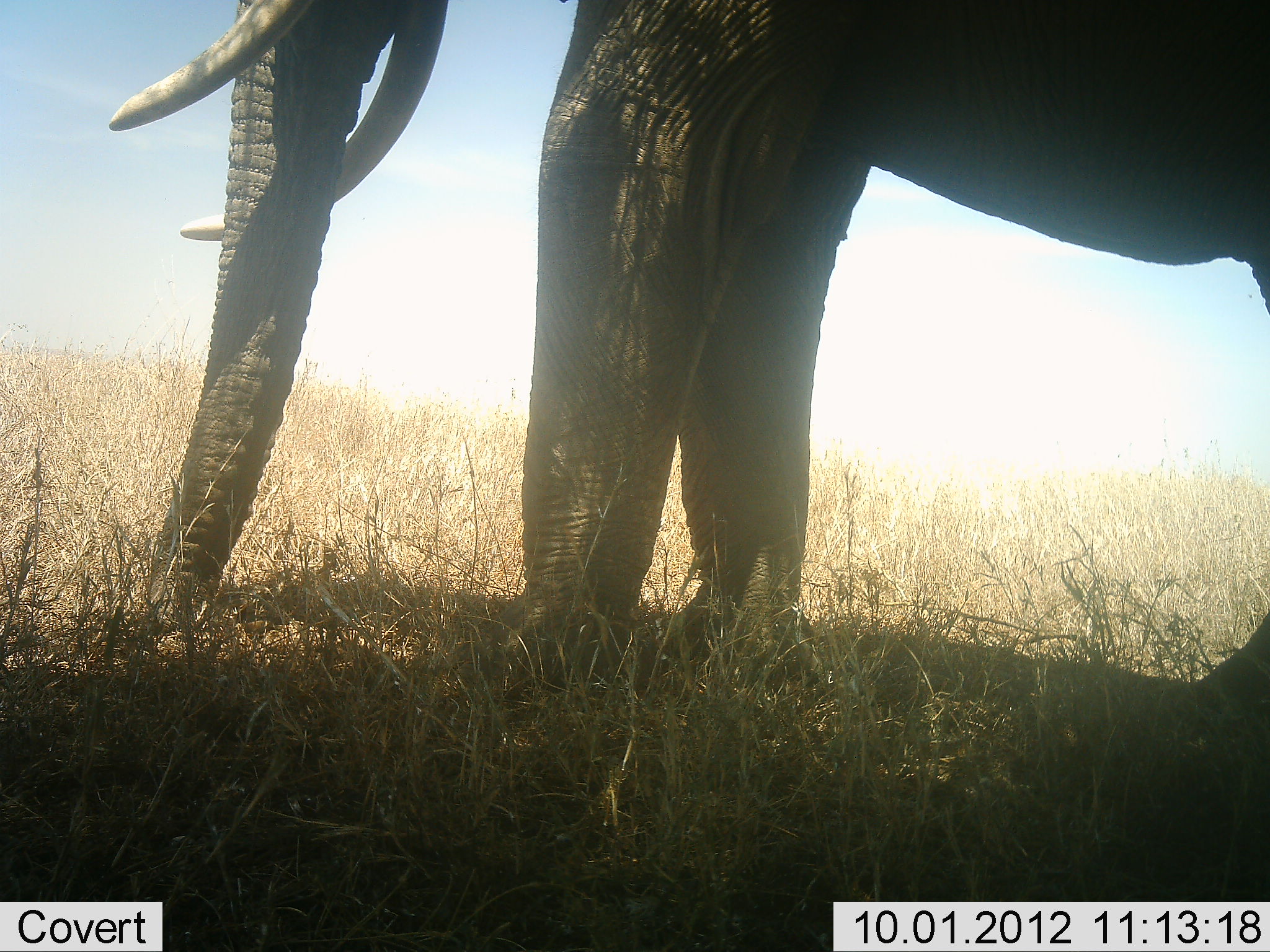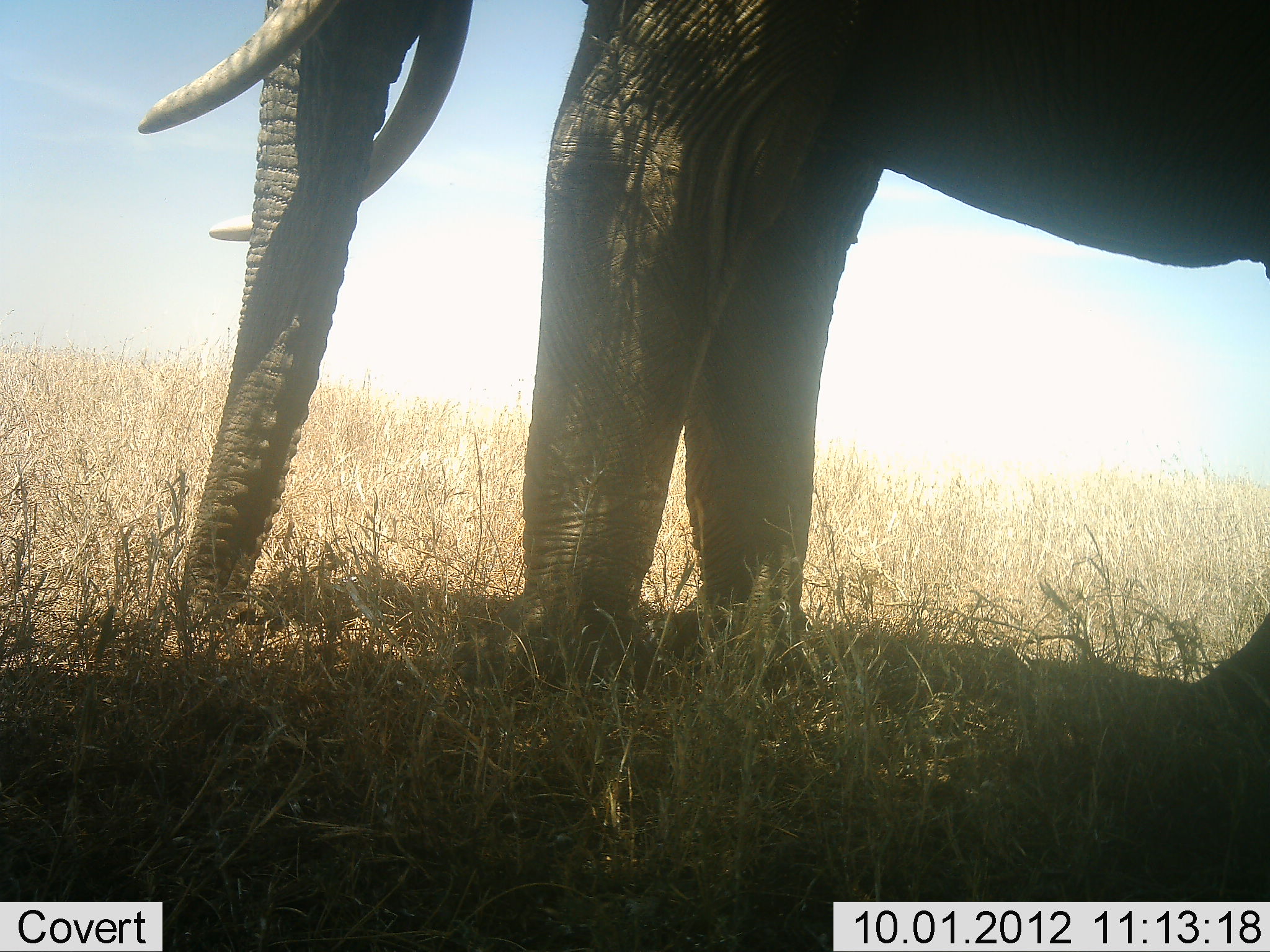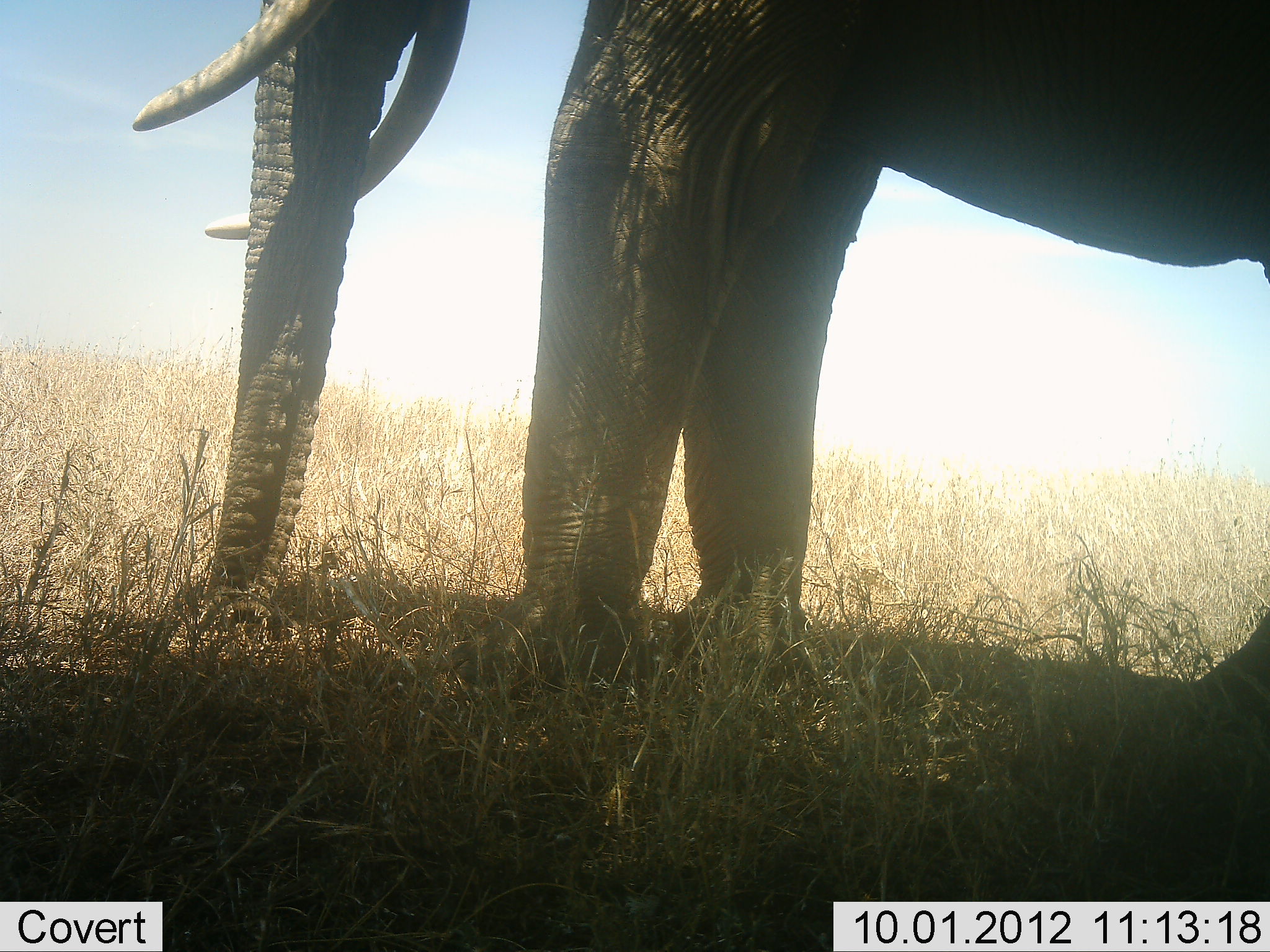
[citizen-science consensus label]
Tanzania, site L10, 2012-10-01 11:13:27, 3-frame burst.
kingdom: Animalia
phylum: Chordata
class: Mammalia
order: Proboscidea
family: Elephantidae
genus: Loxodonta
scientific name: Loxodonta africana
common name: african bush elephant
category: elephant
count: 1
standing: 100%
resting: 0%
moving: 0%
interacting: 0%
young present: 0%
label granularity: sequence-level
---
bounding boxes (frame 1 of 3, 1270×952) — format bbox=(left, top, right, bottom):
animal: bbox=(108, 0, 1268, 736)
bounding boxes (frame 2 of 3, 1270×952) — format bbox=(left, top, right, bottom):
animal: bbox=(138, 2, 1269, 744)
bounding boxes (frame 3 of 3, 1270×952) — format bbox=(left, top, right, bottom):
animal: bbox=(135, 2, 1269, 693)